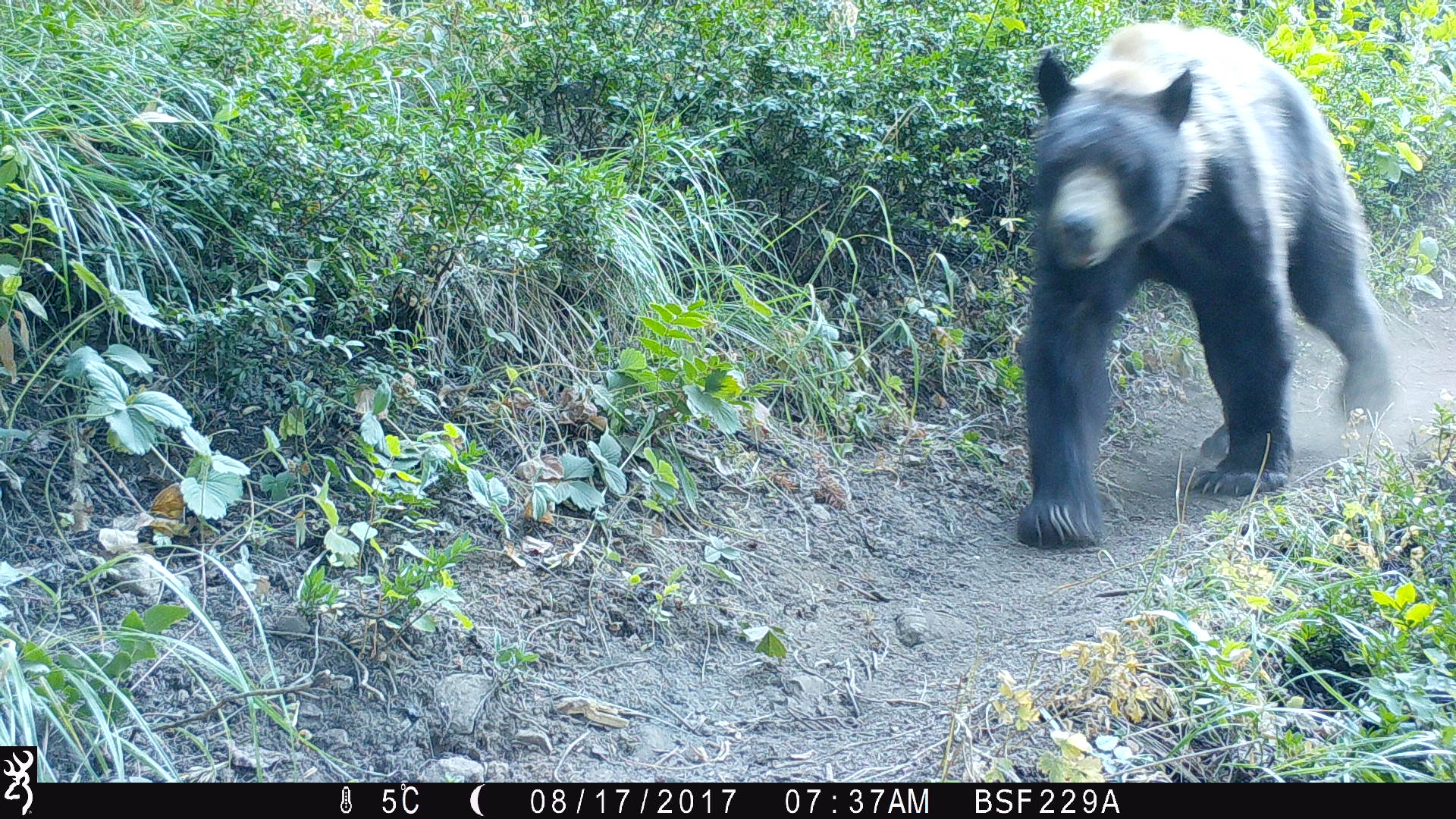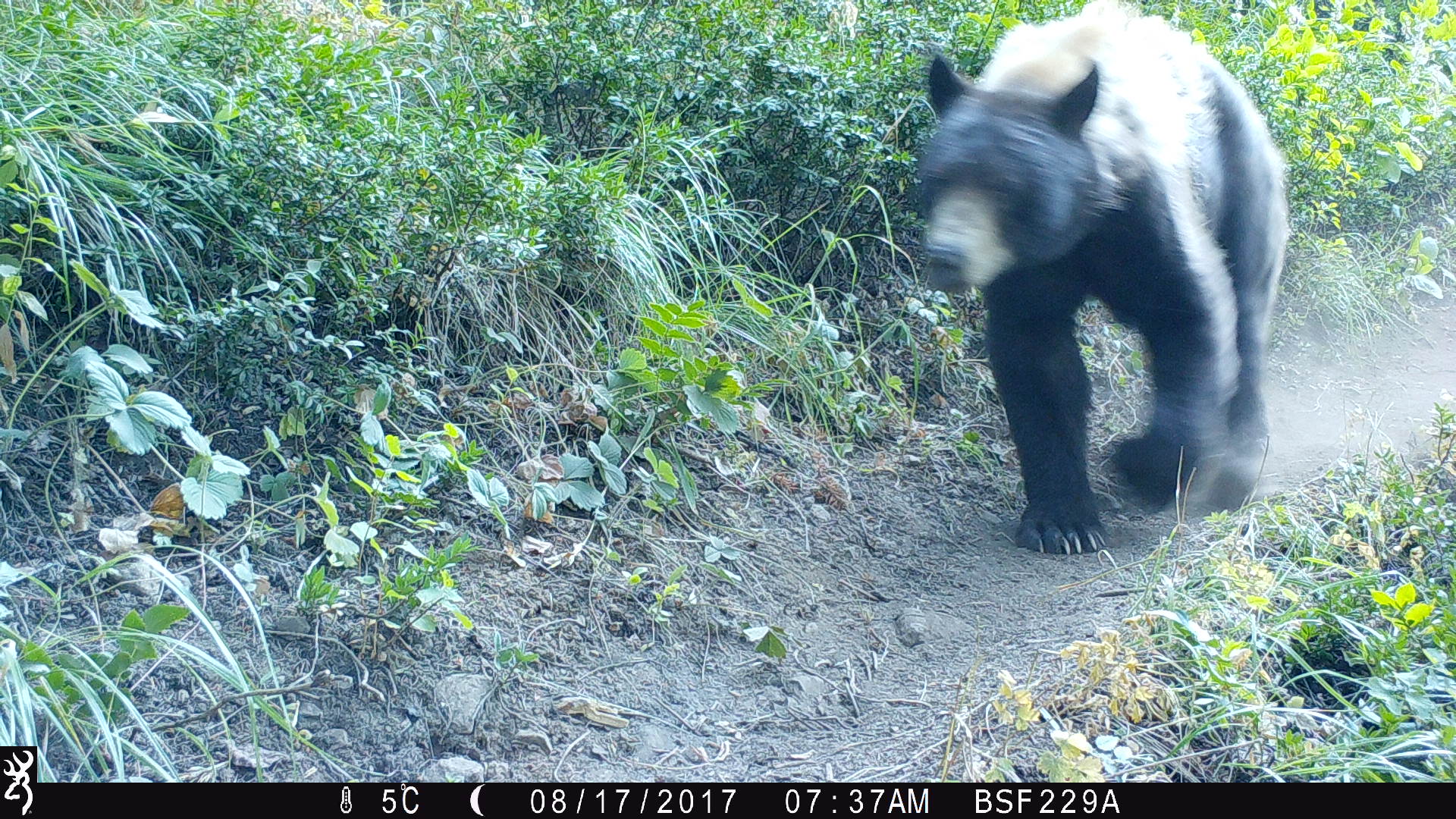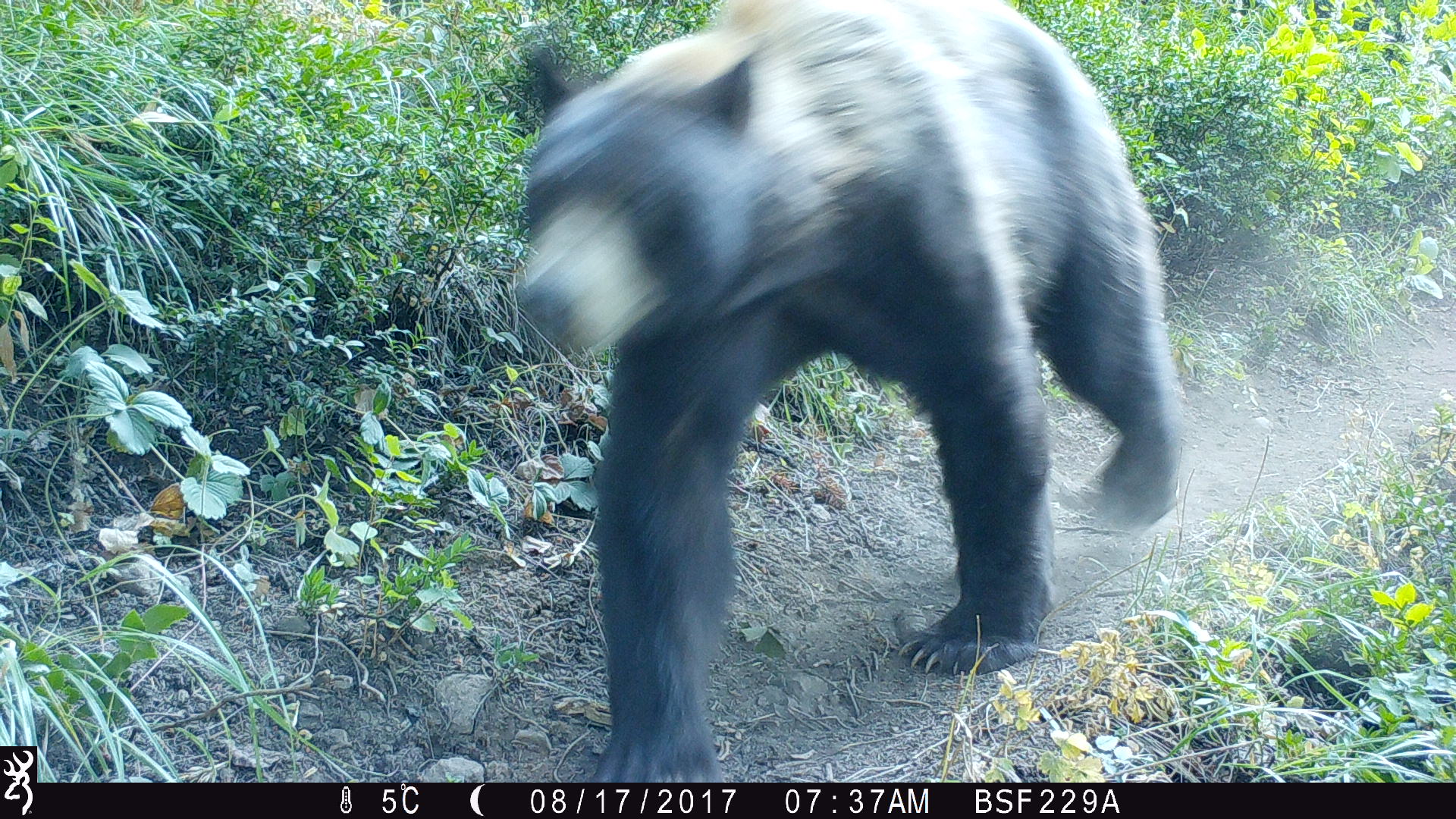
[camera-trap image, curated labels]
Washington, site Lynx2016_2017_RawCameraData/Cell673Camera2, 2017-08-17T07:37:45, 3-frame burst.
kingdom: Animalia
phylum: Chordata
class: Mammalia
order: Carnivora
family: Ursidae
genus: Ursus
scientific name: Ursus americanus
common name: american black bear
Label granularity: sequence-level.